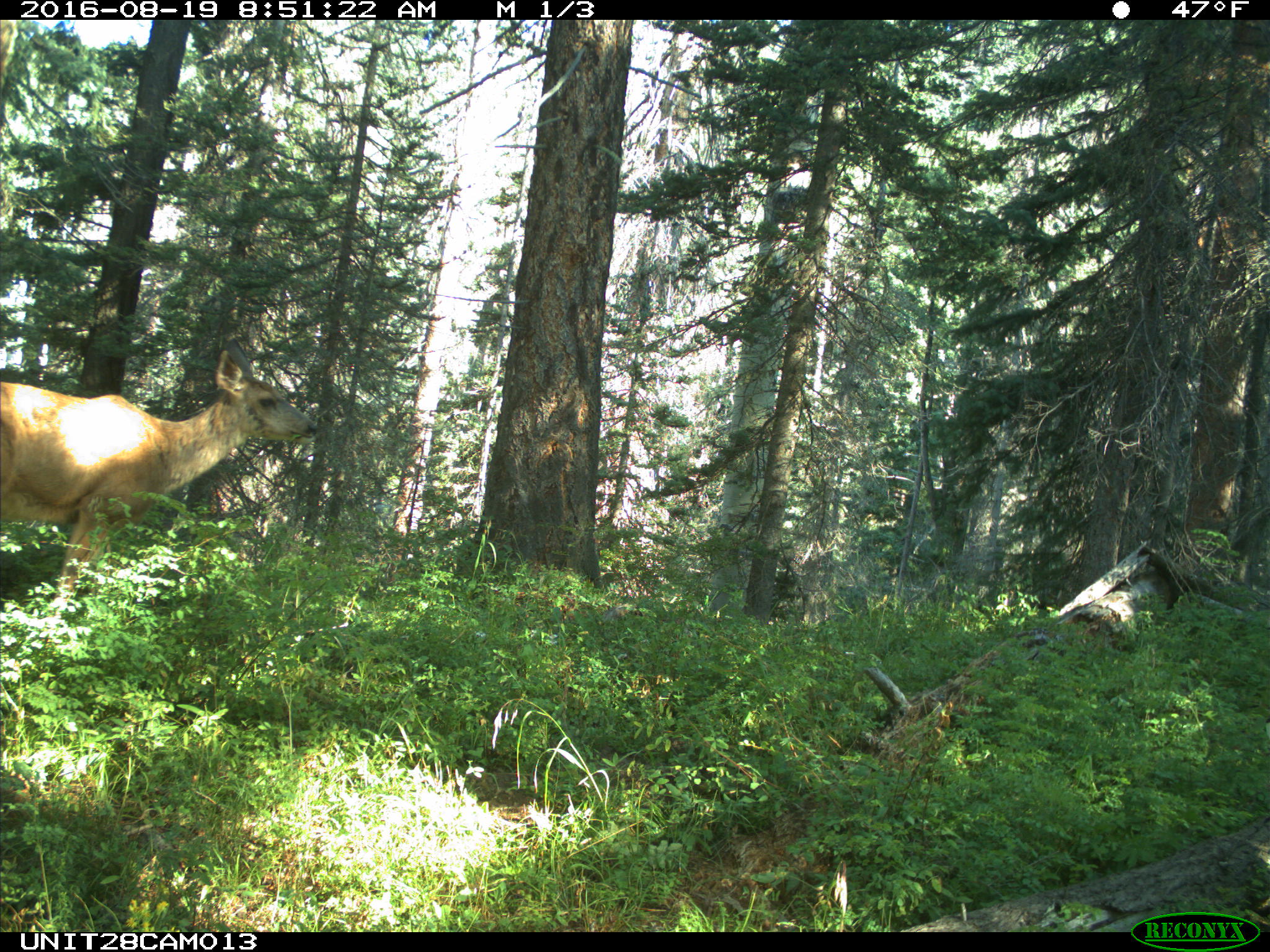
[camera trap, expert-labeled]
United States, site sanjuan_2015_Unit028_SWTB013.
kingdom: Animalia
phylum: Chordata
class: Mammalia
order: Artiodactyla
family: Cervidae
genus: Odocoileus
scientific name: Odocoileus hemionus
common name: mule deer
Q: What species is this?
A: Odocoileus hemionus (mule deer).